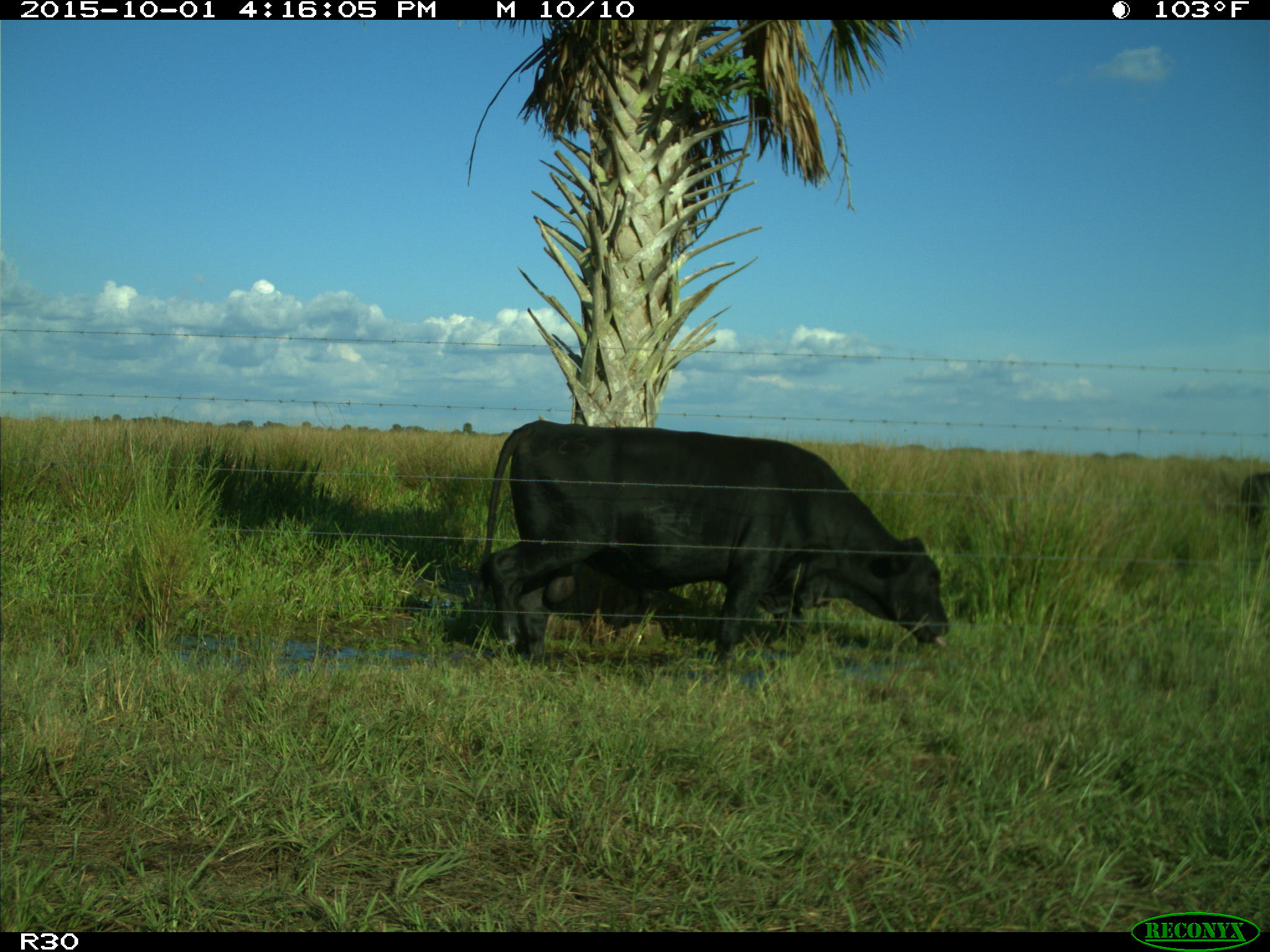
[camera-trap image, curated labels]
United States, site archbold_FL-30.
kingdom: Animalia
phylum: Chordata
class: Mammalia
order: Artiodactyla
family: Bovidae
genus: Bos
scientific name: Bos taurus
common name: domestic cow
Bos taurus (domestic cow).